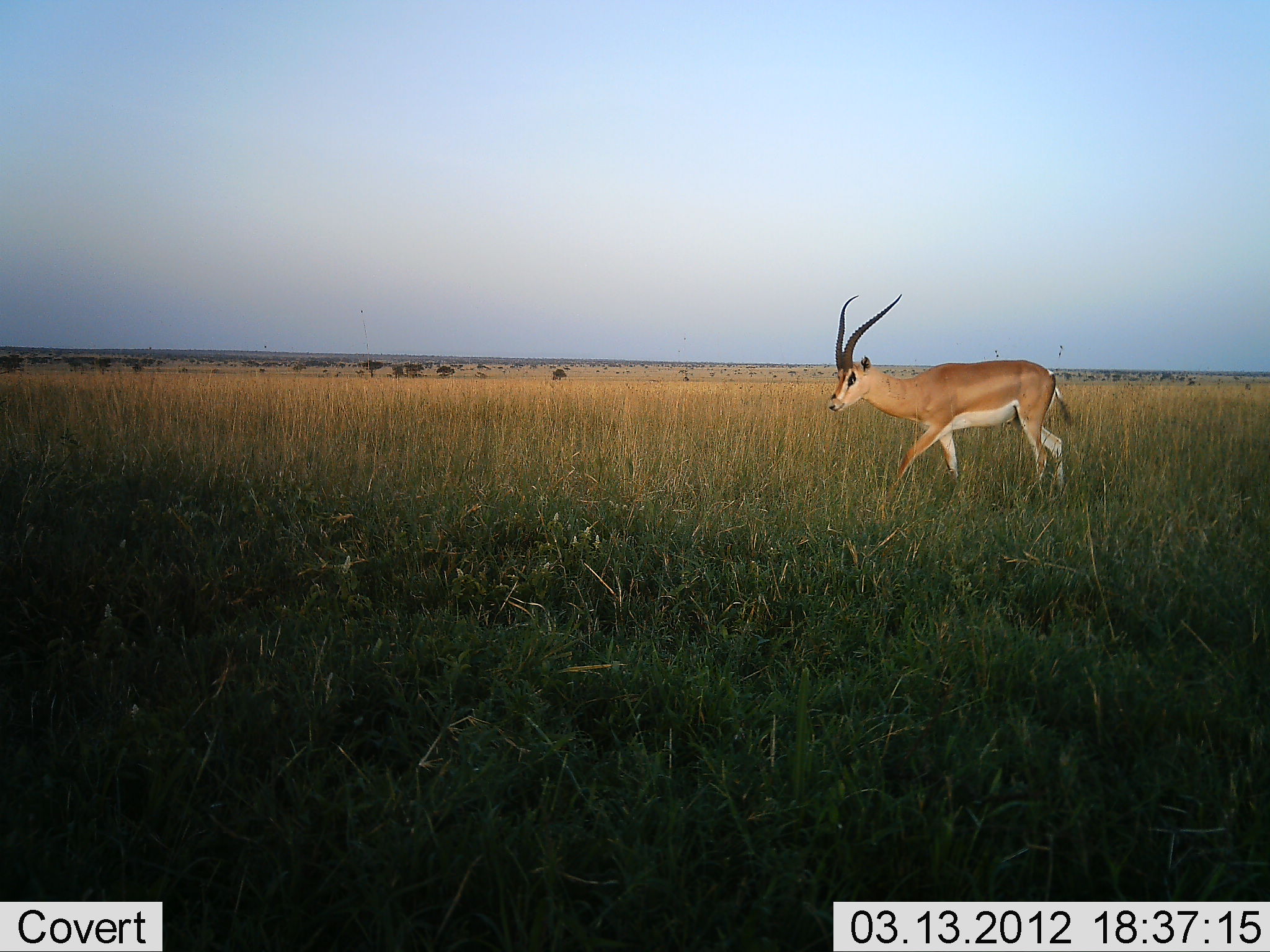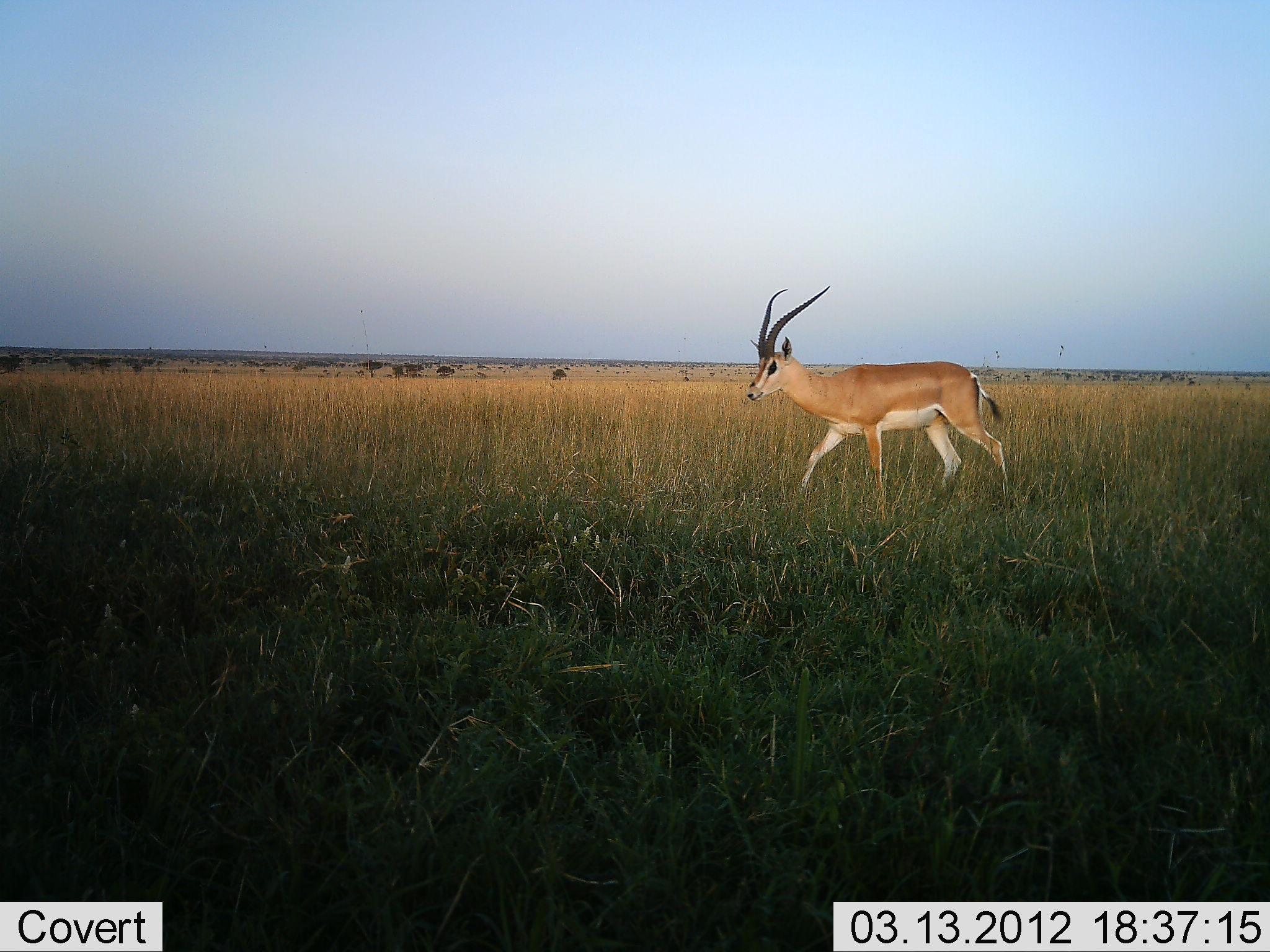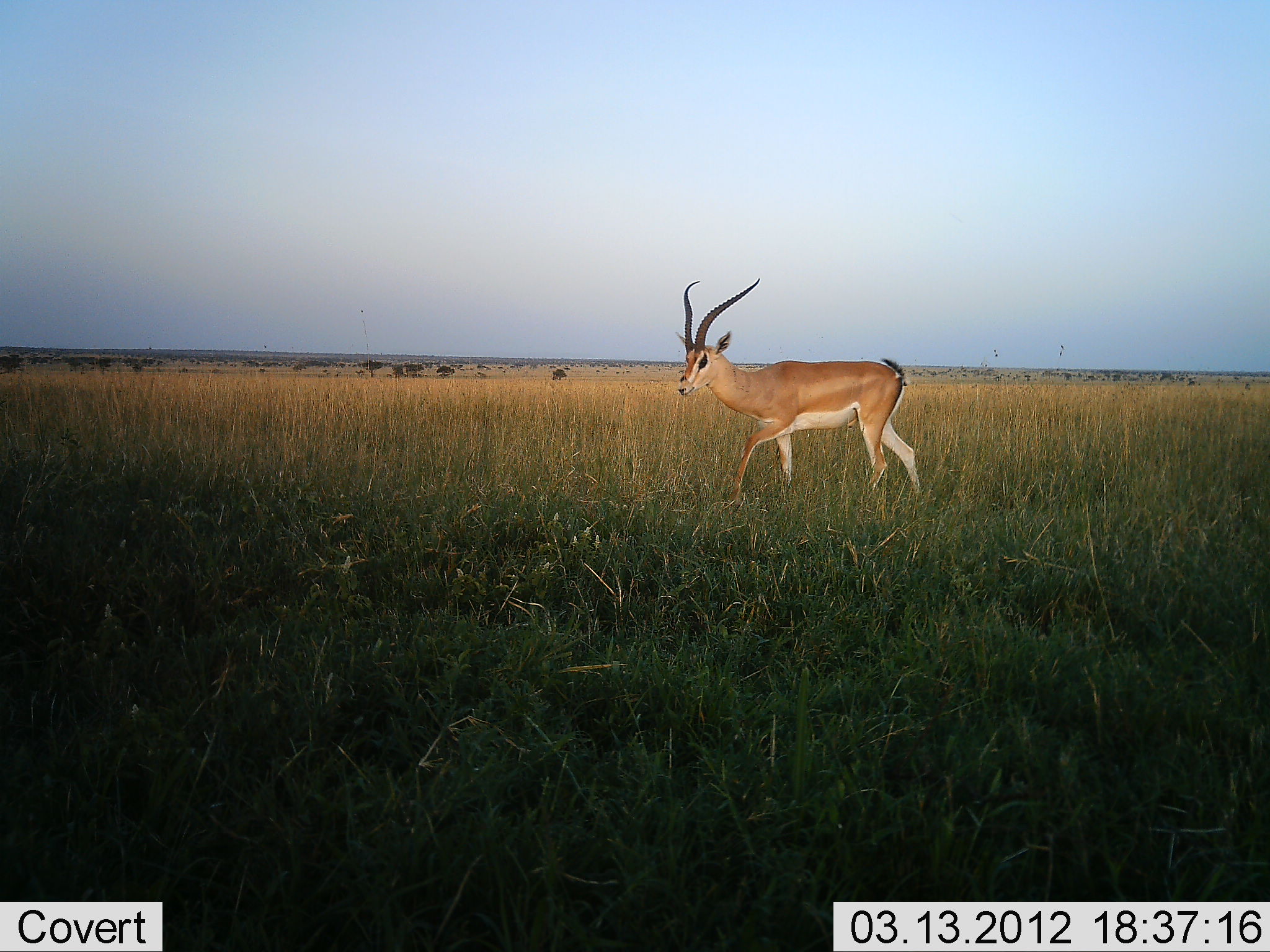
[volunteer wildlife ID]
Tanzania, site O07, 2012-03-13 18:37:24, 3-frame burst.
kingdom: Animalia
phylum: Chordata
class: Mammalia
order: Artiodactyla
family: Bovidae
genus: Nanger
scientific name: Nanger granti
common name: grant's gazelle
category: gazellegrants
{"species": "gazellegrants (grant's gazelle) (Nanger granti)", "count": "1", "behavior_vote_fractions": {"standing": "8%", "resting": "0%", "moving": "100%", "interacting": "0%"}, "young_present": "0%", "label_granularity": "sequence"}